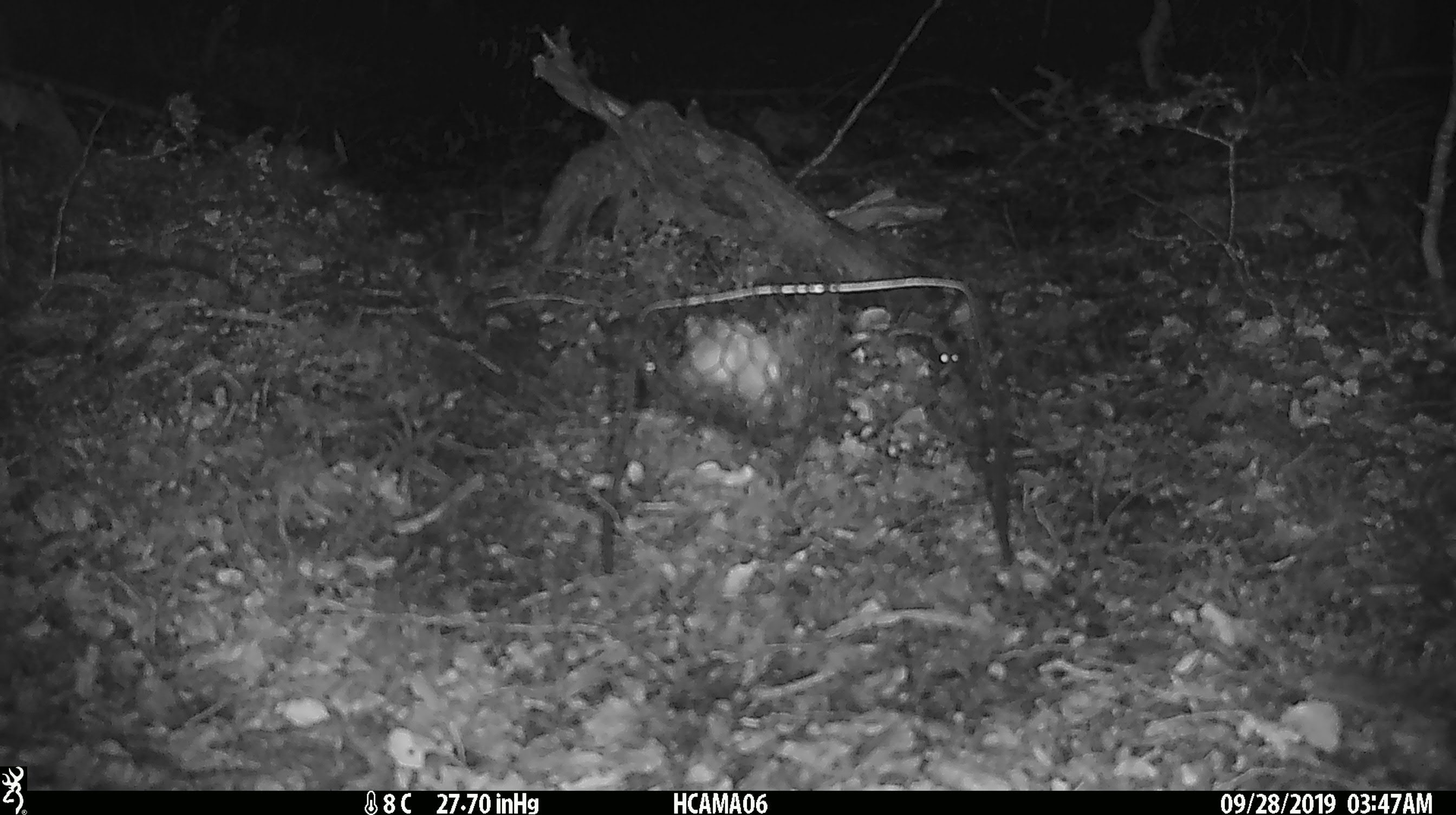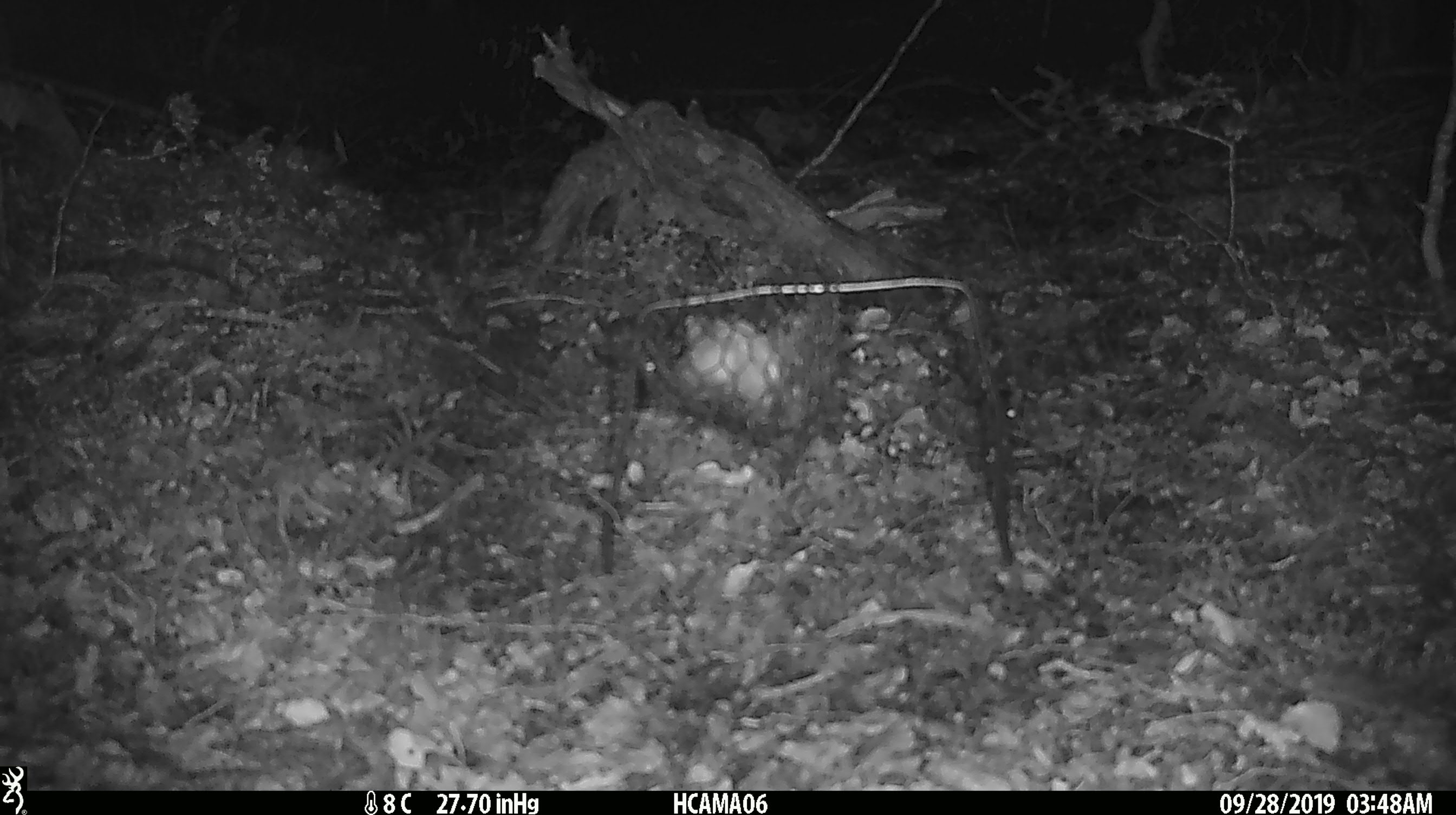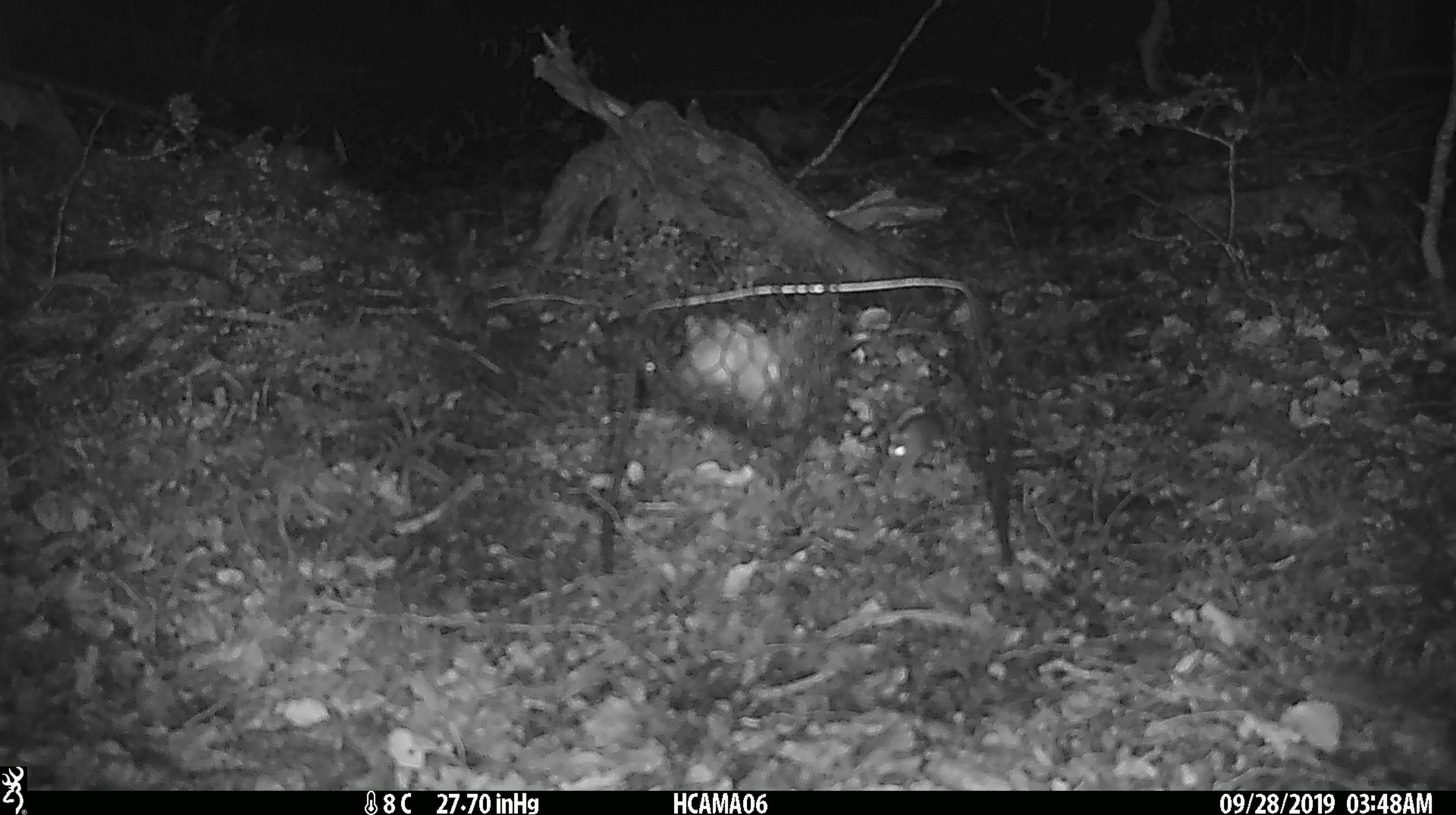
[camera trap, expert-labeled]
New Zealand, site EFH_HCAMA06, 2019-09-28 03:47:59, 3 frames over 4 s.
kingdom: Animalia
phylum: Chordata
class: Mammalia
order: Rodentia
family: Muridae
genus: Mus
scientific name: Mus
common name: mouse